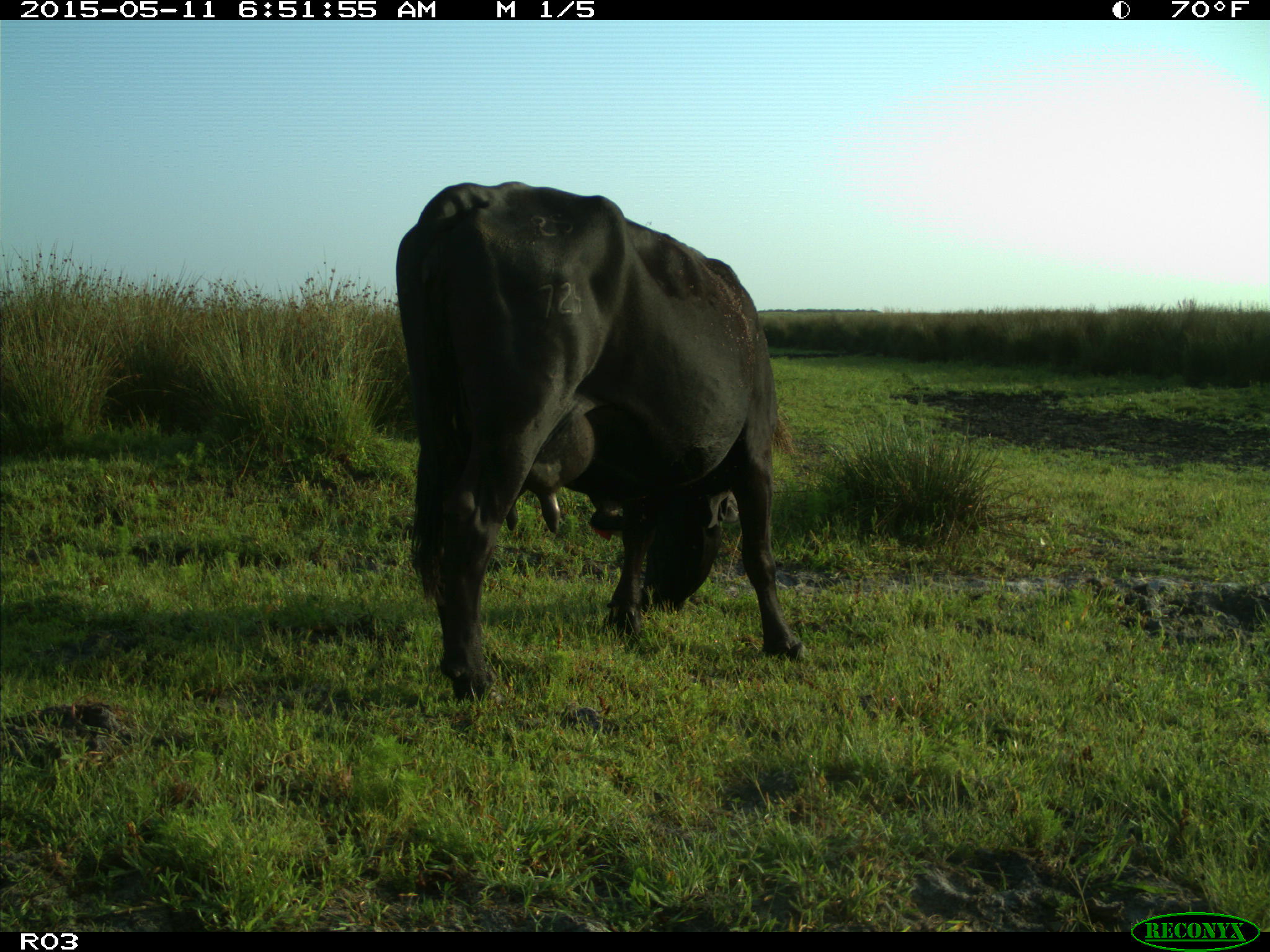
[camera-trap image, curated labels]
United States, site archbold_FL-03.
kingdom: Animalia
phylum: Chordata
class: Mammalia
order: Artiodactyla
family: Bovidae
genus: Bos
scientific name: Bos taurus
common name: domestic cow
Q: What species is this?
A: Bos taurus (domestic cow).